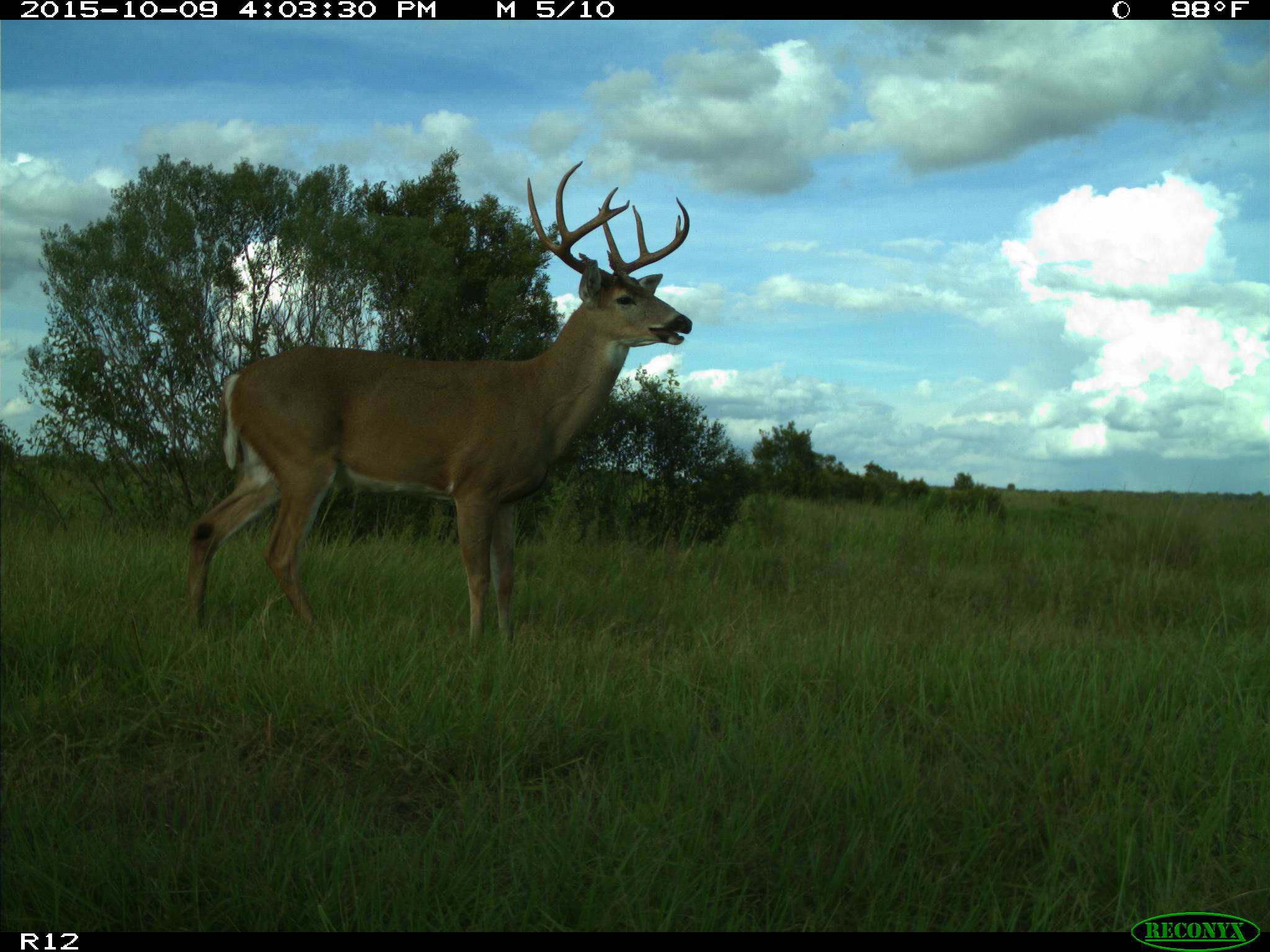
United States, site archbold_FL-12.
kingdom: Animalia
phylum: Chordata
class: Mammalia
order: Artiodactyla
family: Cervidae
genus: Odocoileus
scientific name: Odocoileus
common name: deer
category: unidentified deer